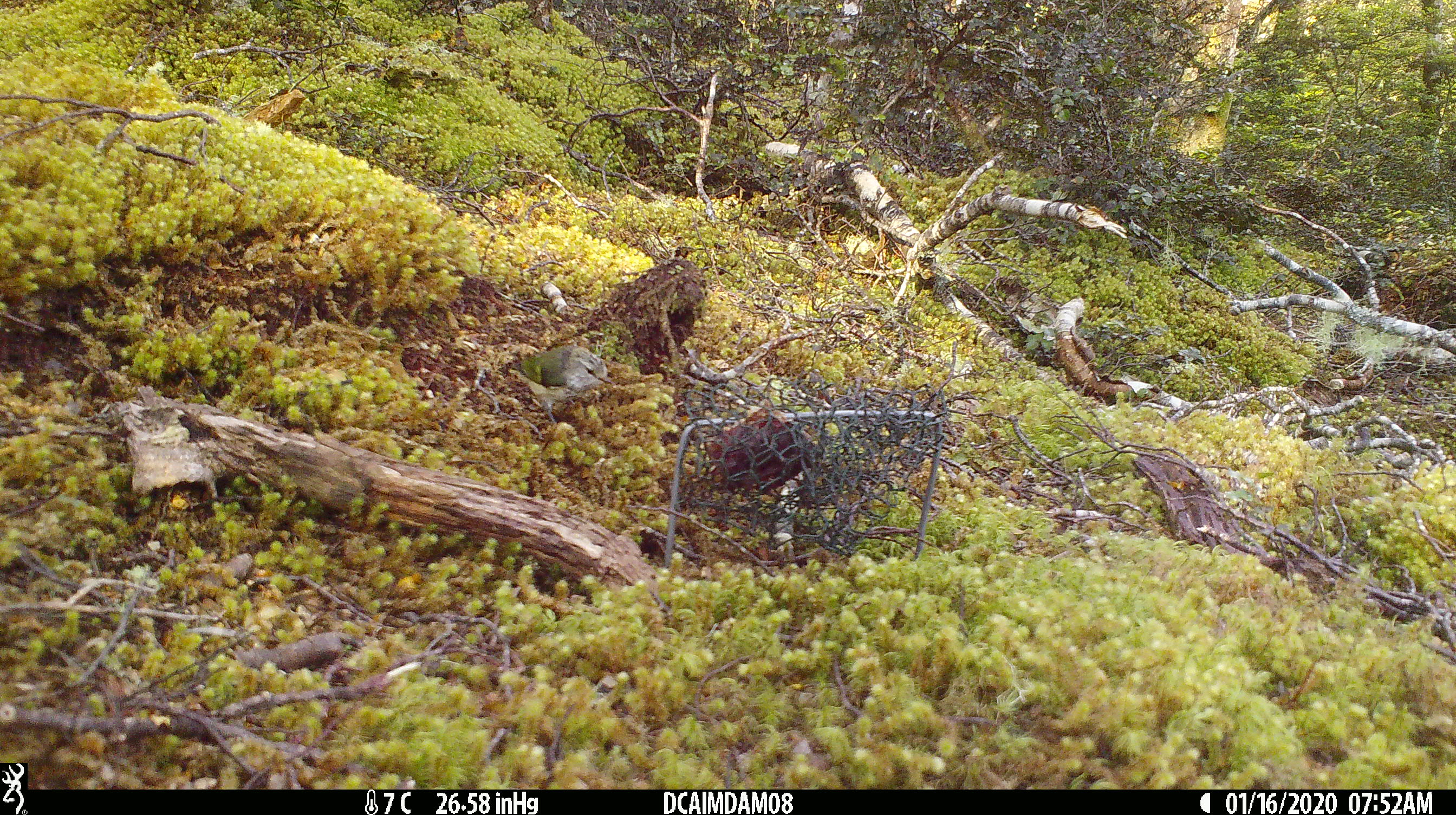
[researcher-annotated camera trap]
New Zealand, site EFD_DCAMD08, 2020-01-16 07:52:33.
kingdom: Animalia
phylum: Chordata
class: Aves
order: Passeriformes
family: Acanthisittidae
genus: Acanthisitta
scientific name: Acanthisitta chloris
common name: rifleman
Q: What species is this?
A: Rifleman (Acanthisitta chloris).